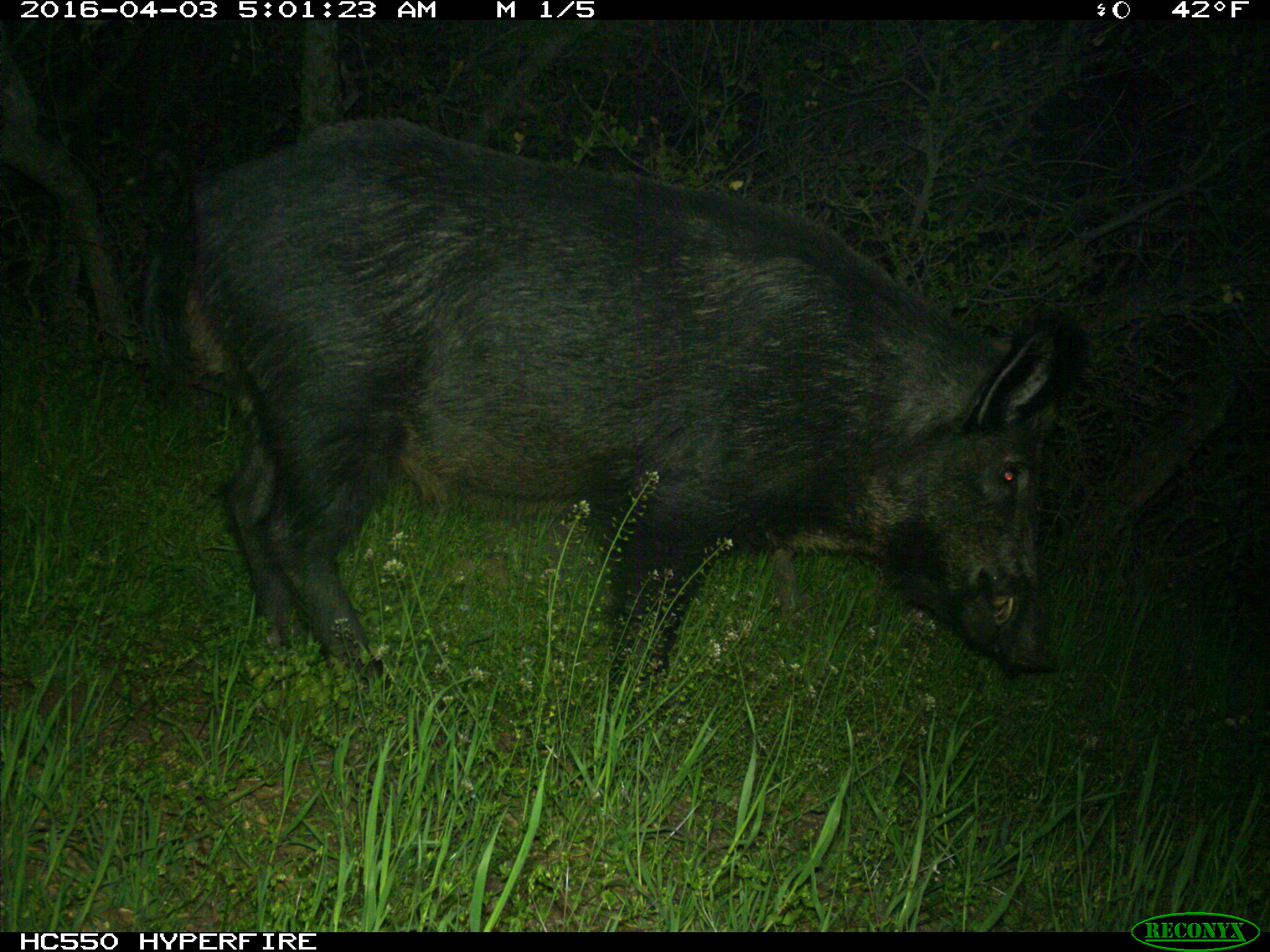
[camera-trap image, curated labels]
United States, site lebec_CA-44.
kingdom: Animalia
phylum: Chordata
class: Mammalia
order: Artiodactyla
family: Suidae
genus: Sus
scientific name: Sus scrofa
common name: wild boar